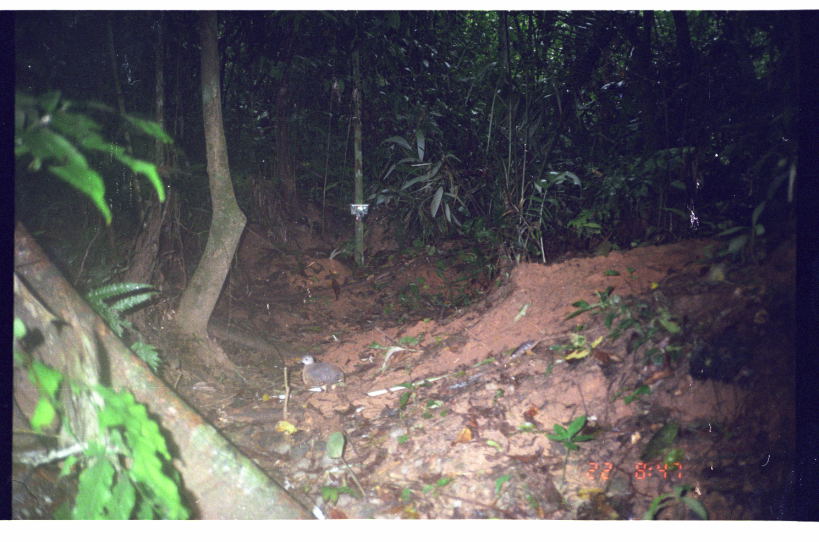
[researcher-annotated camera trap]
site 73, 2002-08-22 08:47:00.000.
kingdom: Animalia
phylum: Chordata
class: Aves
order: Tinamiformes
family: Tinamidae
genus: Tinamus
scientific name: Tinamus guttatus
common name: white-throated tinamou